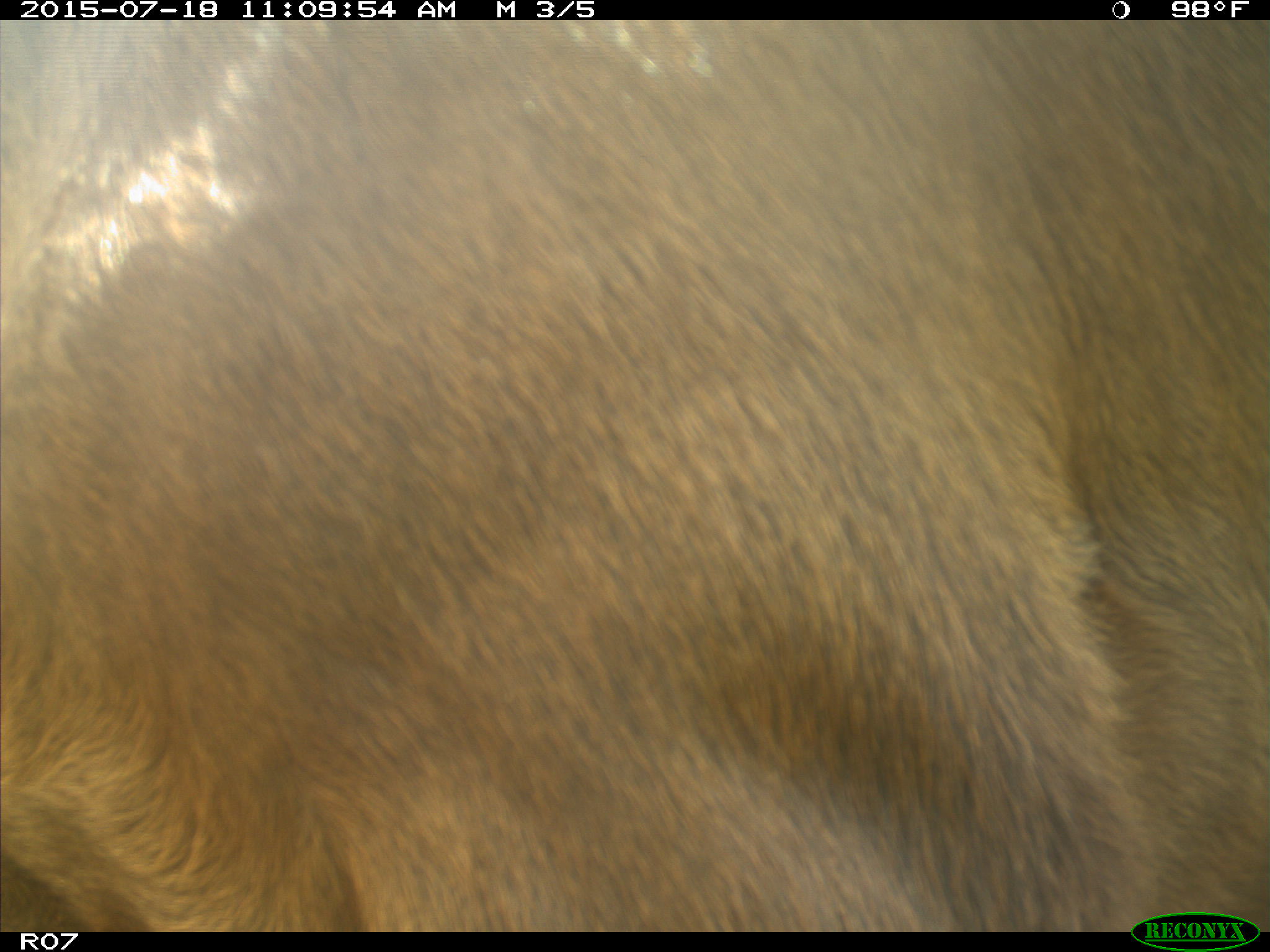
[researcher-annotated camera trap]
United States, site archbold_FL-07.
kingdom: Animalia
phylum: Chordata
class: Mammalia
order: Artiodactyla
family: Bovidae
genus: Bos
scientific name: Bos taurus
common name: domestic cow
Bos taurus (domestic cow).